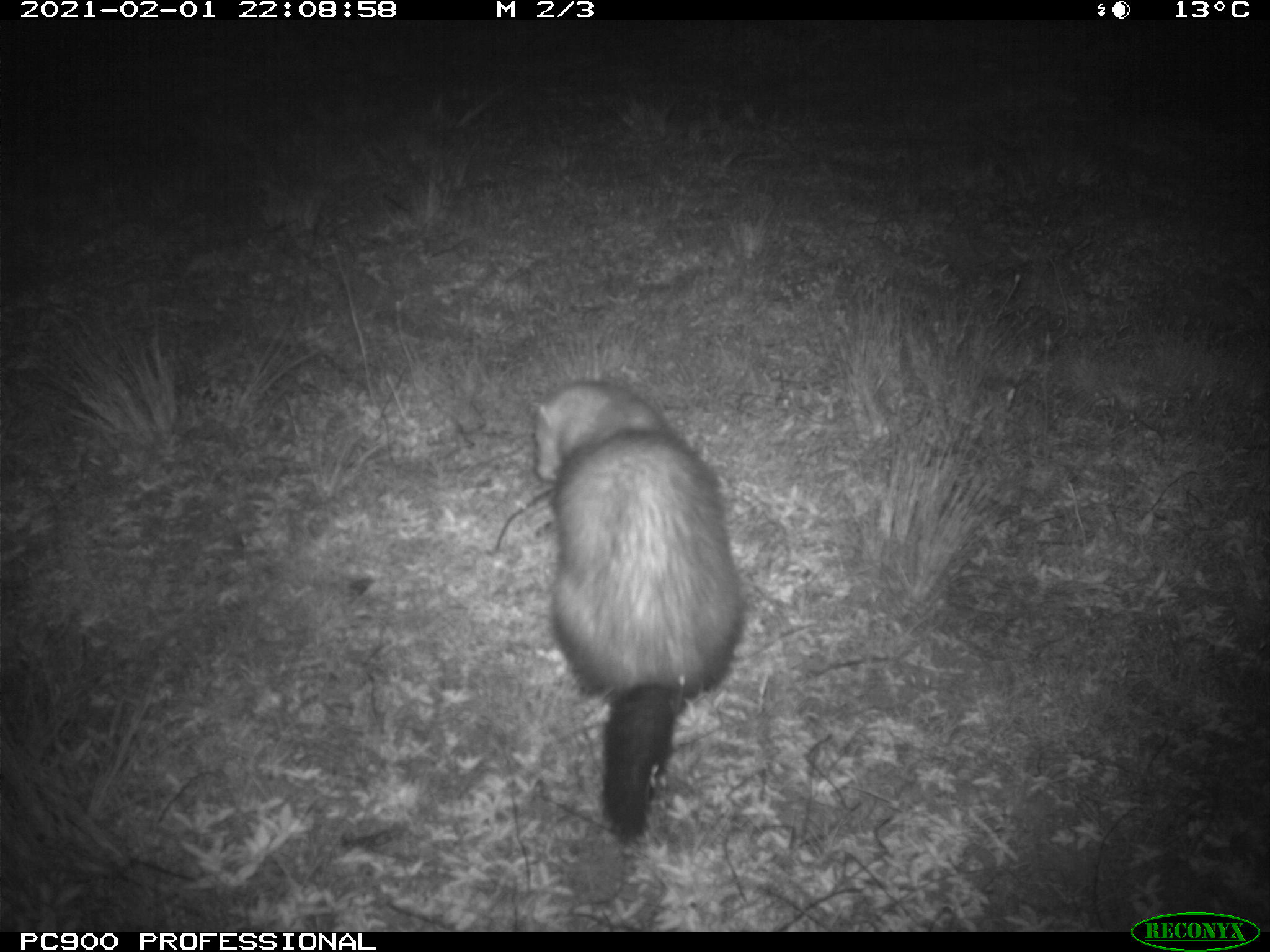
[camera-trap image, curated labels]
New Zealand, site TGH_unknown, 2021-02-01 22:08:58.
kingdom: Animalia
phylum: Chordata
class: Mammalia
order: Carnivora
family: Mustelidae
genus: Mustela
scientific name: Mustela furo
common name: ferret